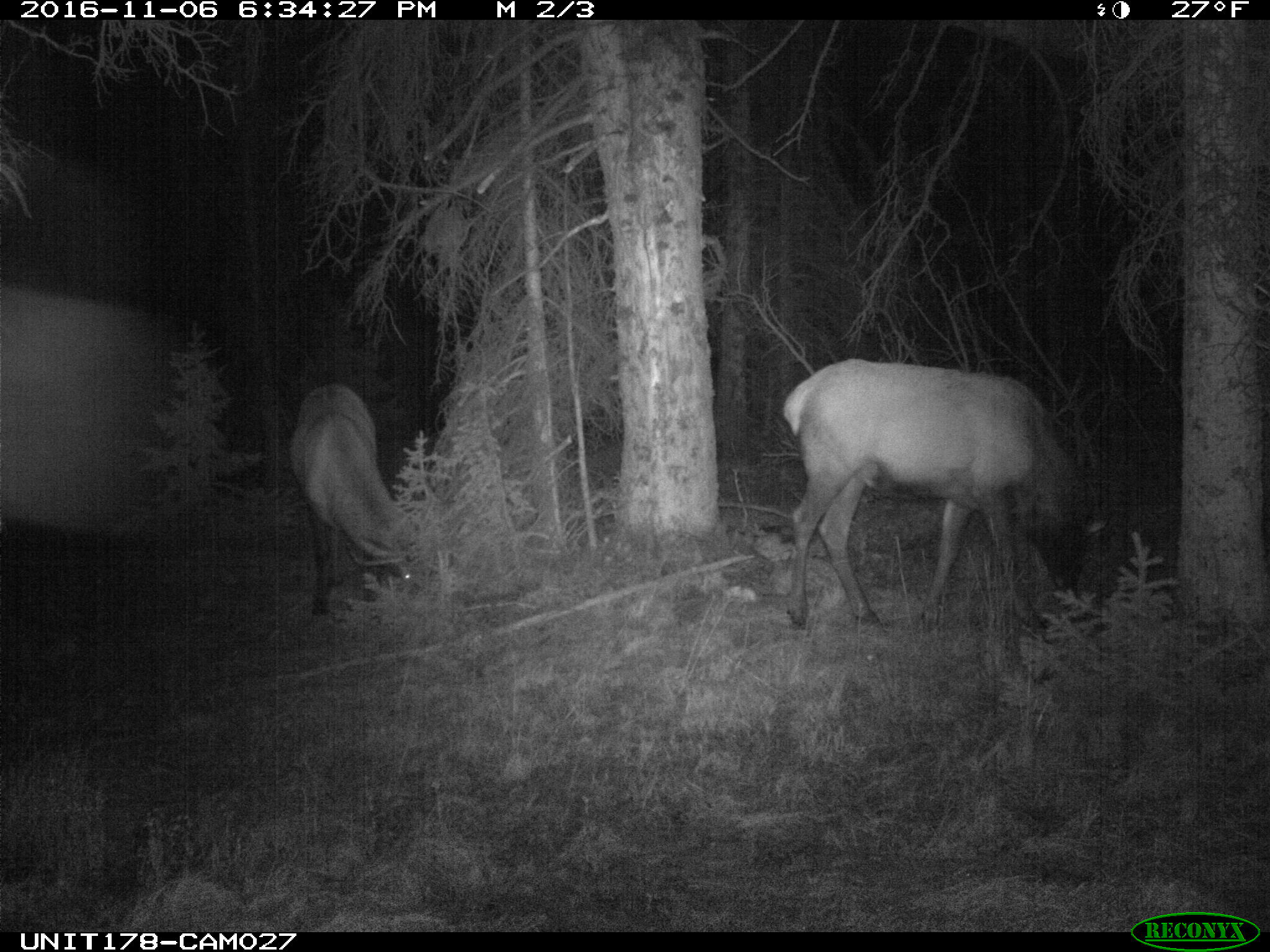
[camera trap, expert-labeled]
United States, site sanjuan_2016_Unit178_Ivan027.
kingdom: Animalia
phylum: Chordata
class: Mammalia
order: Artiodactyla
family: Cervidae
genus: Cervus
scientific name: Cervus elaphus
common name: red deer